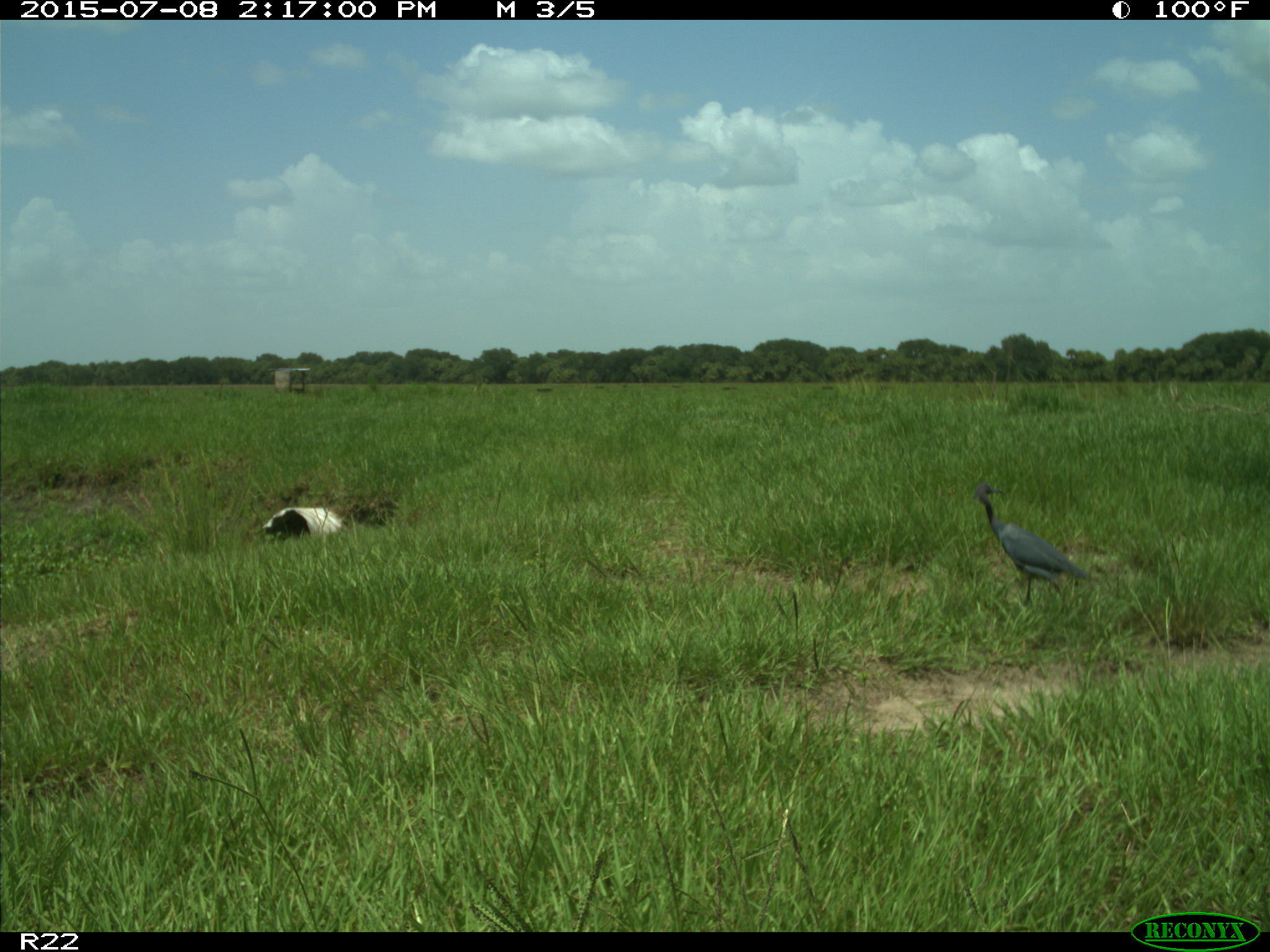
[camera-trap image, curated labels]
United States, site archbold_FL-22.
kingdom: Animalia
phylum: Chordata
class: Mammalia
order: Artiodactyla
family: Bovidae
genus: Bos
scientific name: Bos taurus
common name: domestic cow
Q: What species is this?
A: Bos taurus (domestic cow).